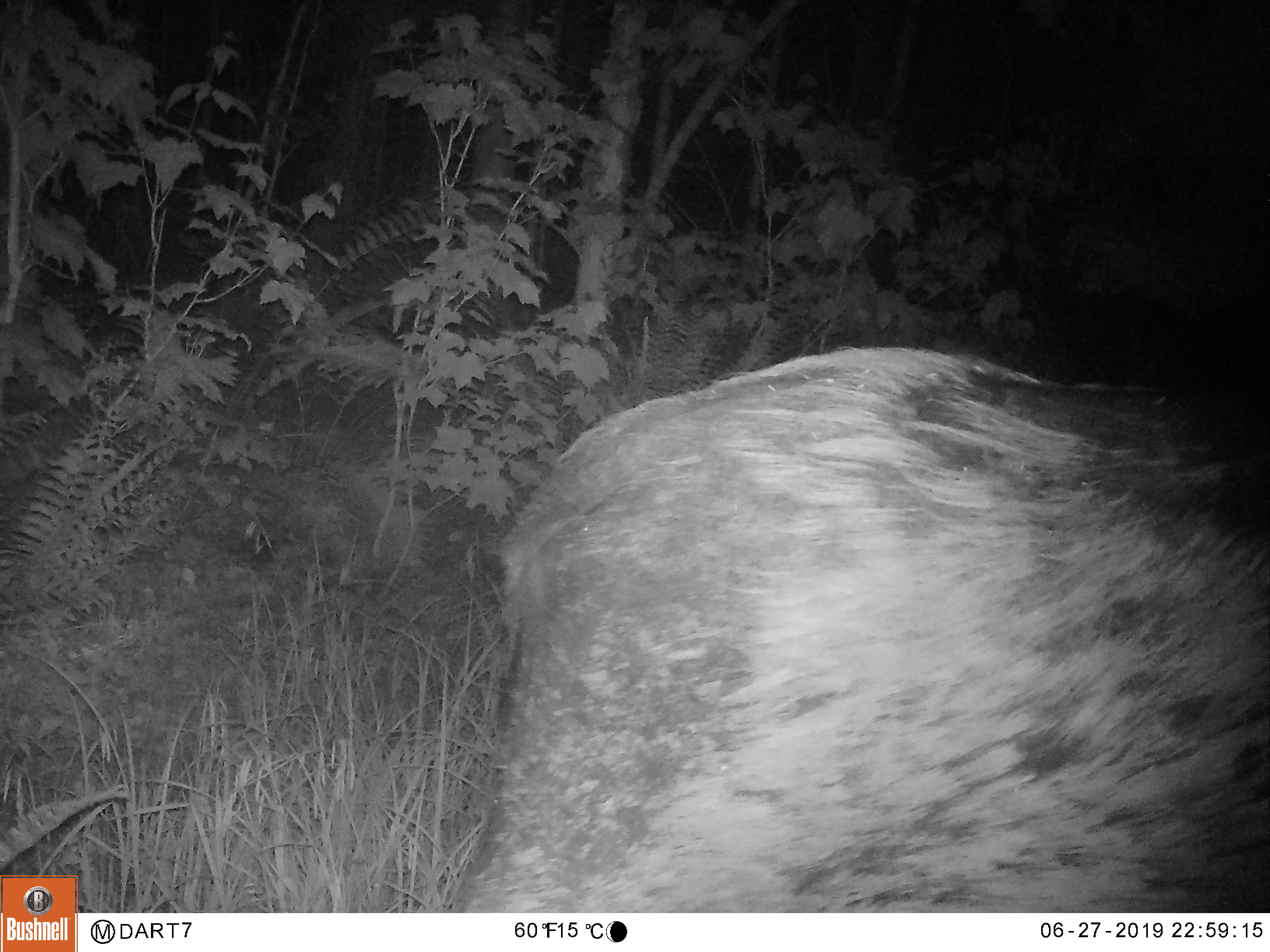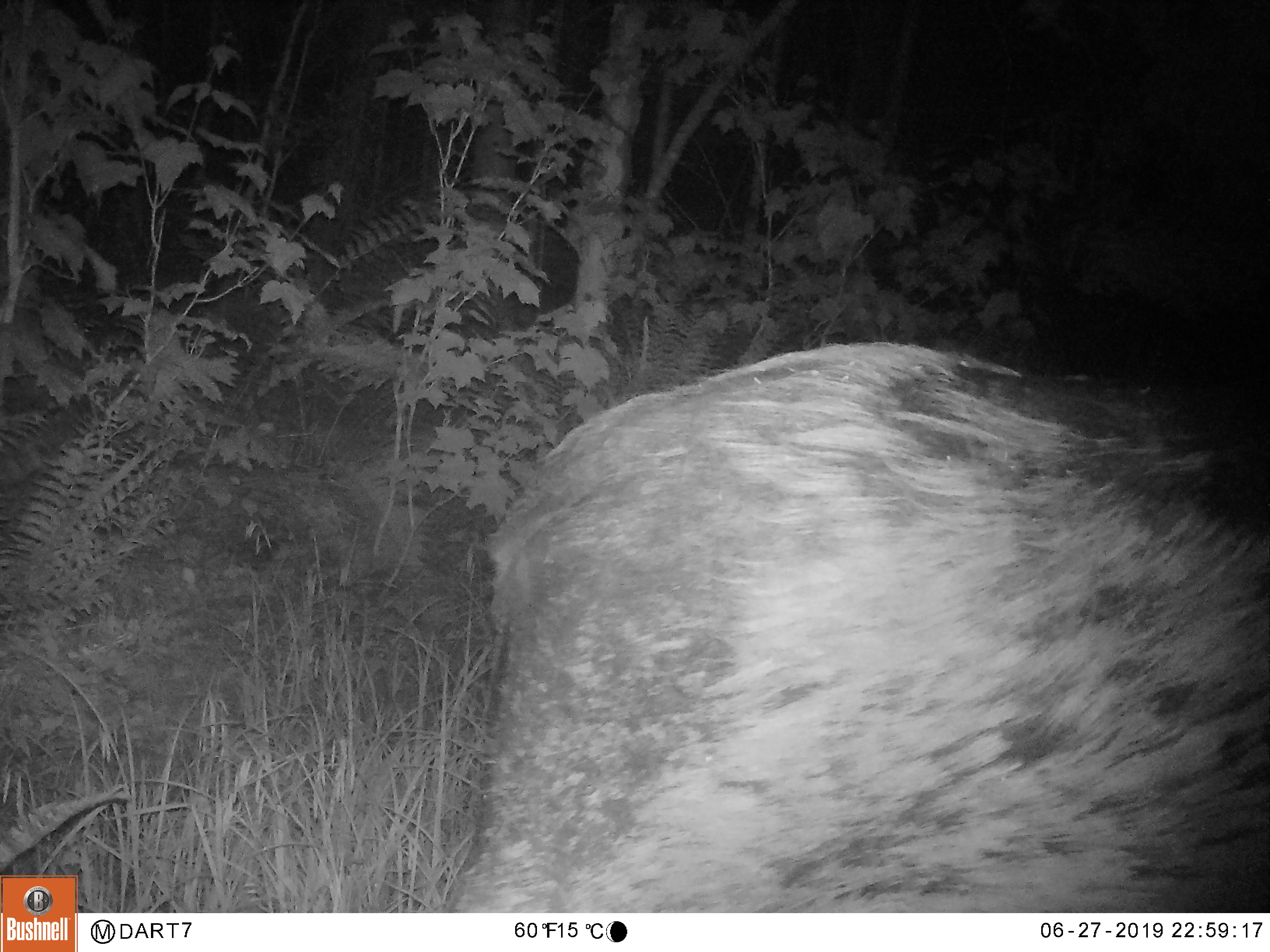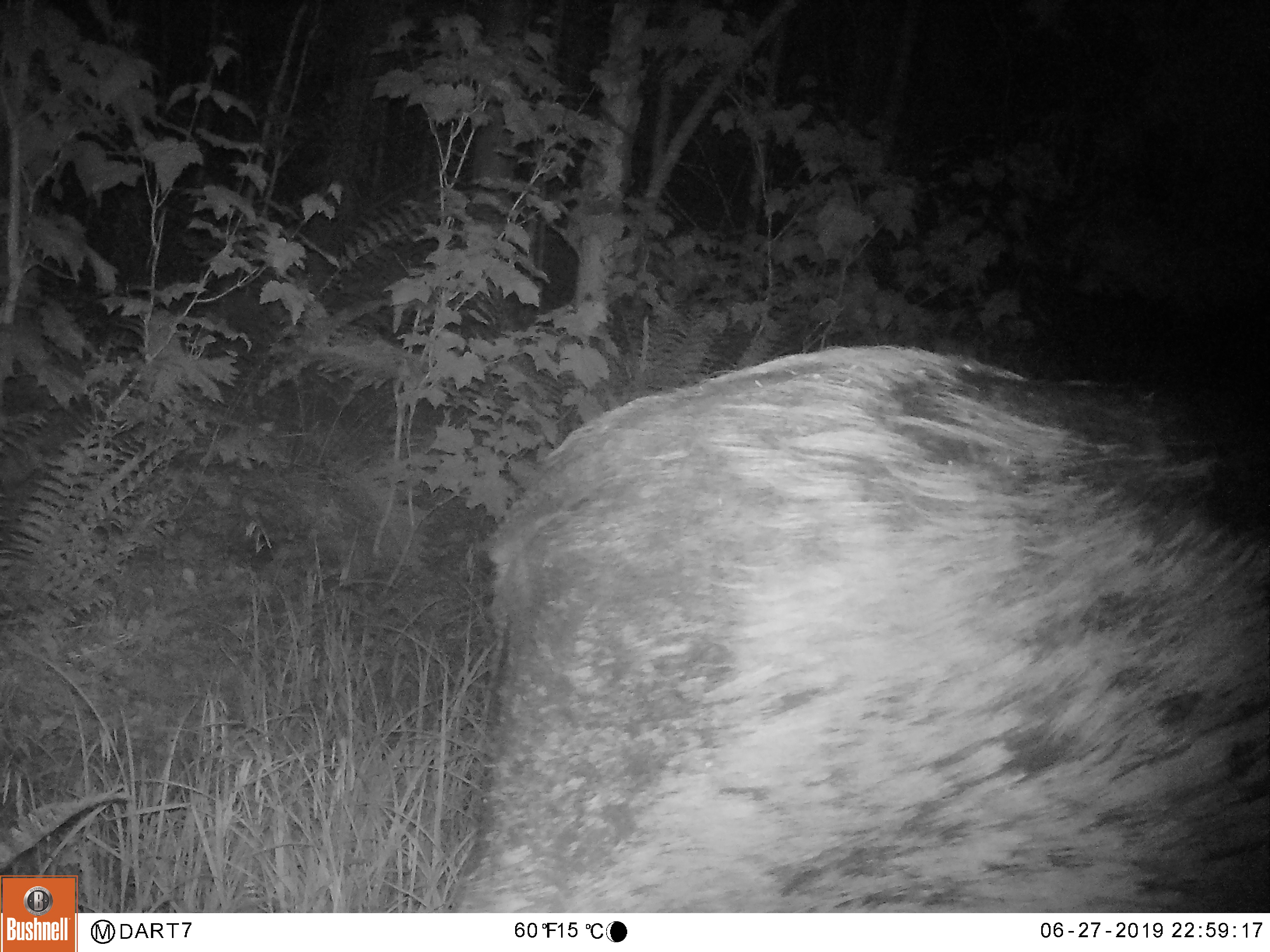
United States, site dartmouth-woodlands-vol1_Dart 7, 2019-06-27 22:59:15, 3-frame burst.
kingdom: Animalia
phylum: Chordata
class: Mammalia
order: Artiodactyla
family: Cervidae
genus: Alces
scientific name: Alces alces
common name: moose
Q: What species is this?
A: Moose (Alces alces).